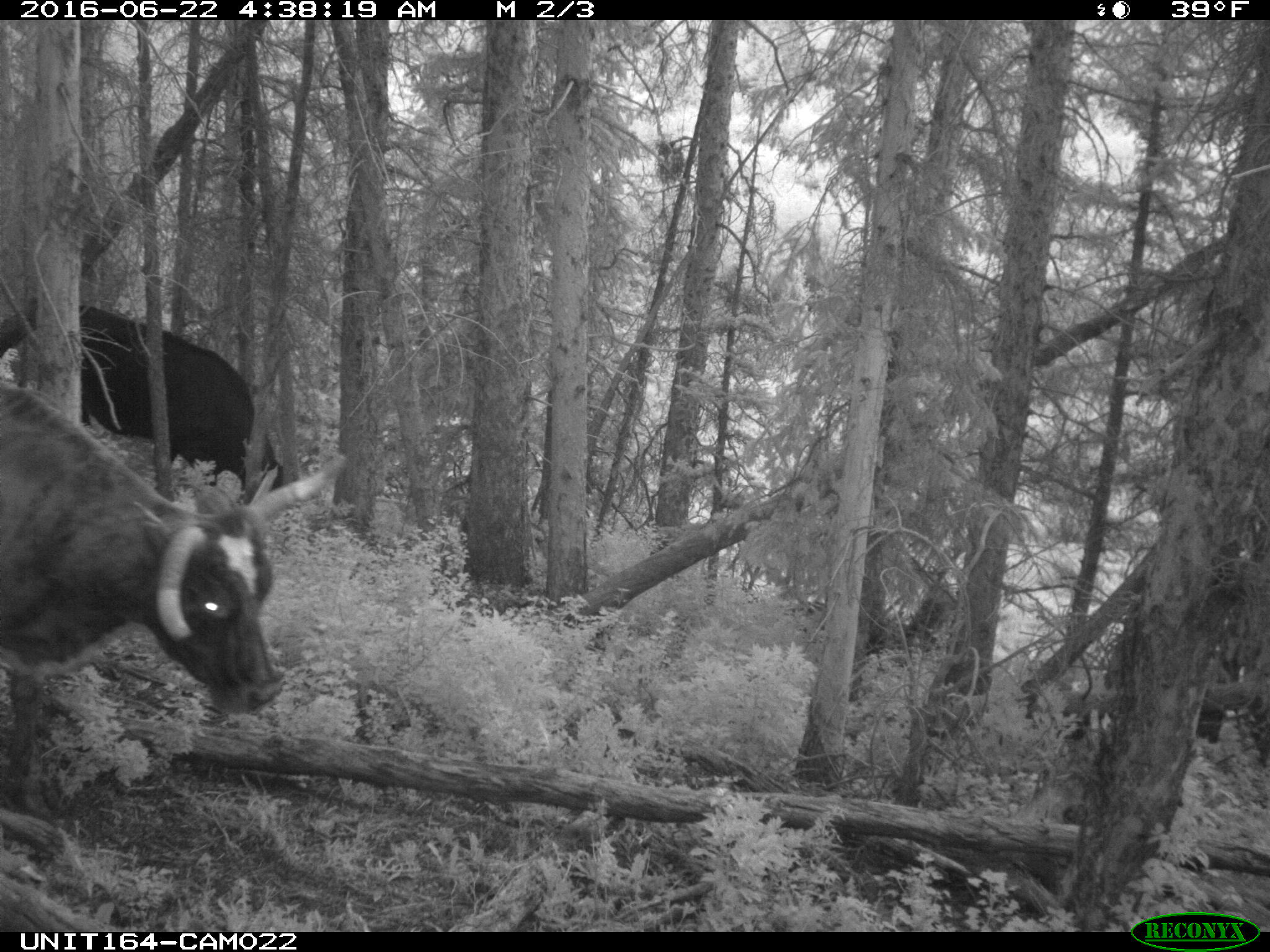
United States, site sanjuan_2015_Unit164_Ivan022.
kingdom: Animalia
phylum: Chordata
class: Mammalia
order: Artiodactyla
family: Bovidae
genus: Bos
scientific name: Bos taurus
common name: domestic cow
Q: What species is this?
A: Bos taurus (domestic cow).